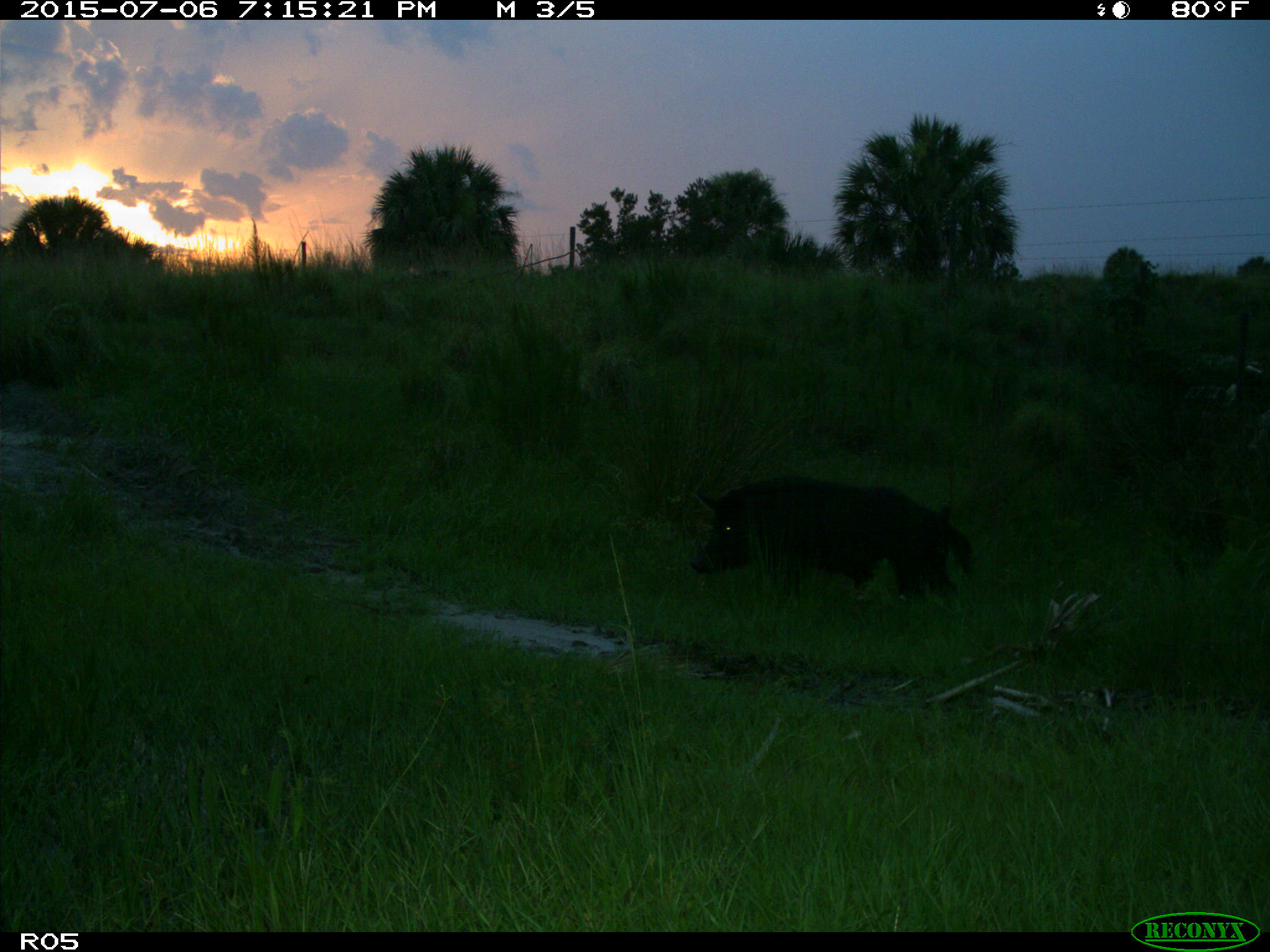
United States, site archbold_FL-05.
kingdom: Animalia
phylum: Chordata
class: Mammalia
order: Artiodactyla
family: Suidae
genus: Sus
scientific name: Sus scrofa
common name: wild boar